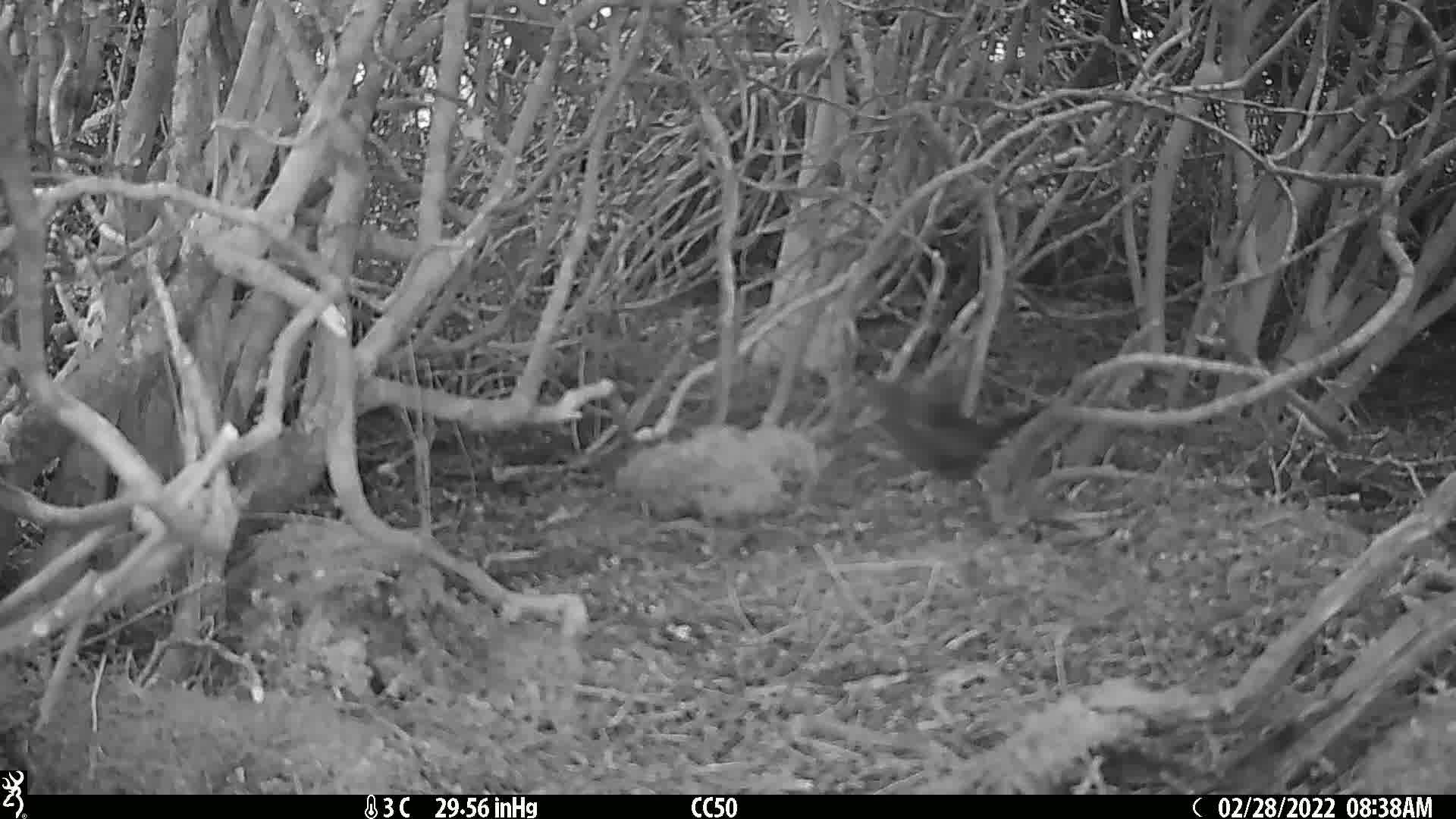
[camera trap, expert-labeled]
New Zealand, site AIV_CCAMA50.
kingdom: Animalia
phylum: Chordata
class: Aves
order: Passeriformes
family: Turdidae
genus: Turdus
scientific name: Turdus merula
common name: eurasian blackbird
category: blackbird